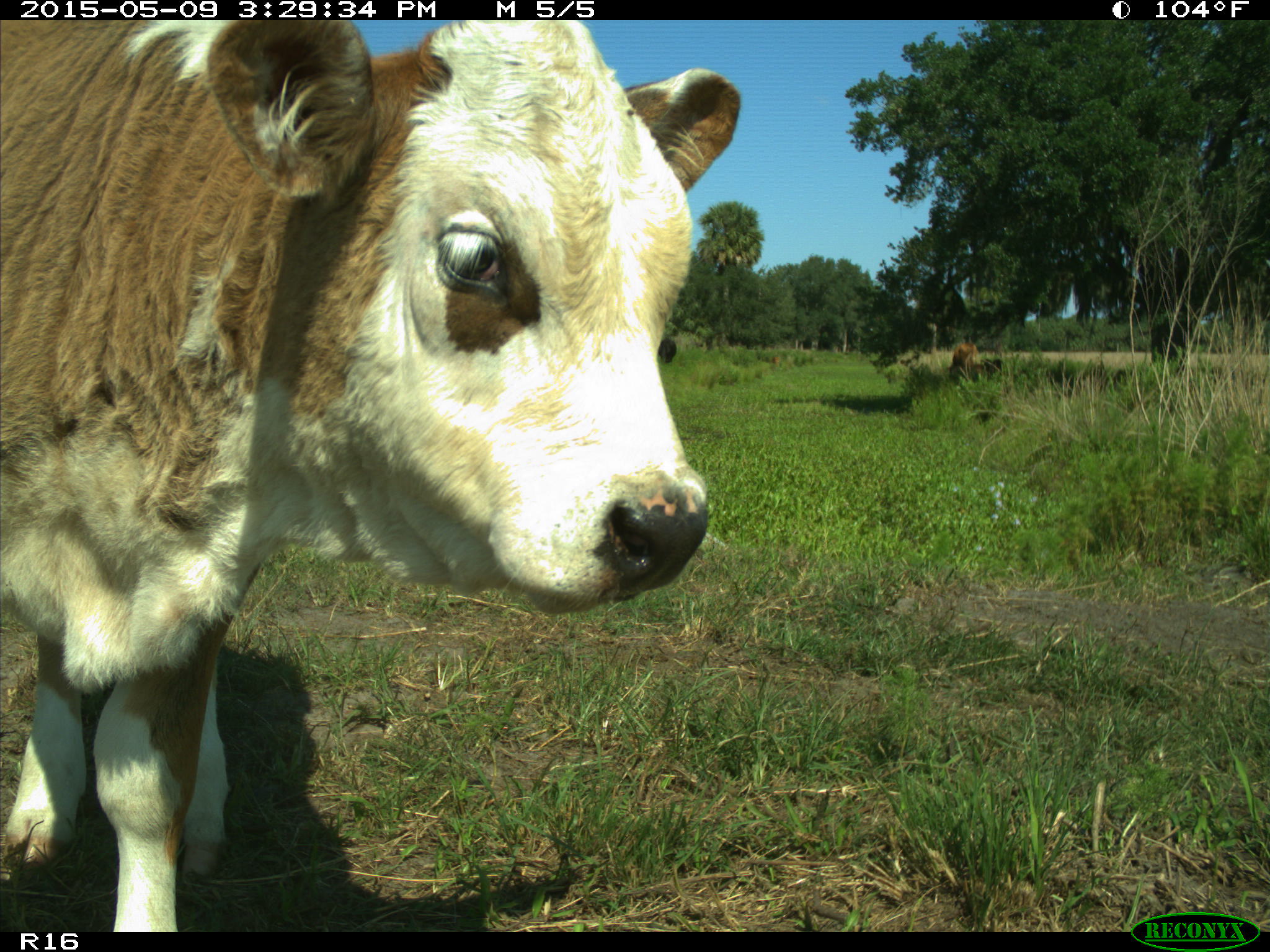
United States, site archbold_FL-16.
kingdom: Animalia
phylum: Chordata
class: Mammalia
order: Artiodactyla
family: Bovidae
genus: Bos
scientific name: Bos taurus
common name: domestic cow